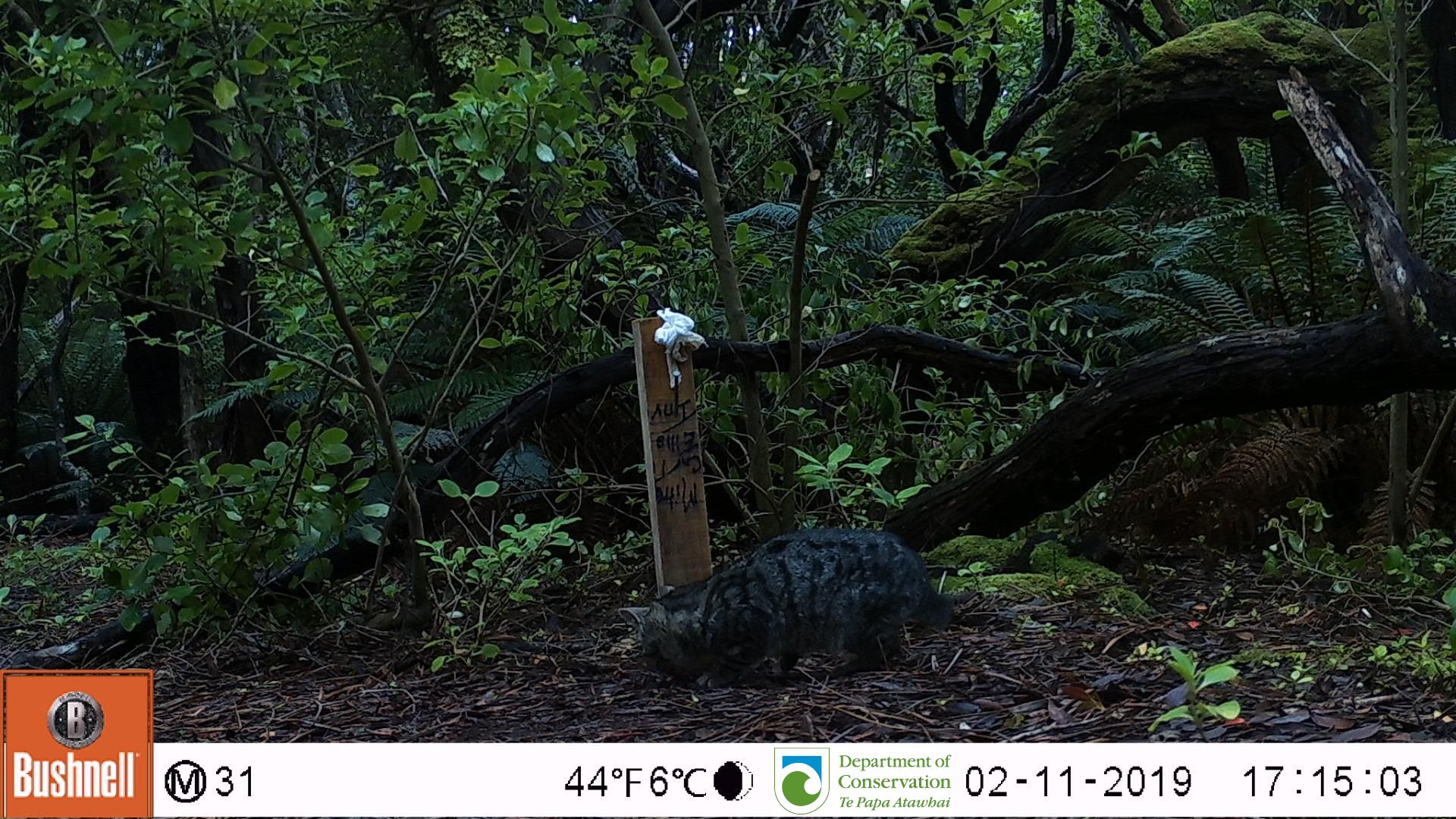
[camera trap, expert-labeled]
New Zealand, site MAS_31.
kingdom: Animalia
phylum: Chordata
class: Mammalia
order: Carnivora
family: Felidae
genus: Felis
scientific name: Felis catus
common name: domestic cat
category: cat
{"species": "cat (domestic cat) (Felis catus)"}